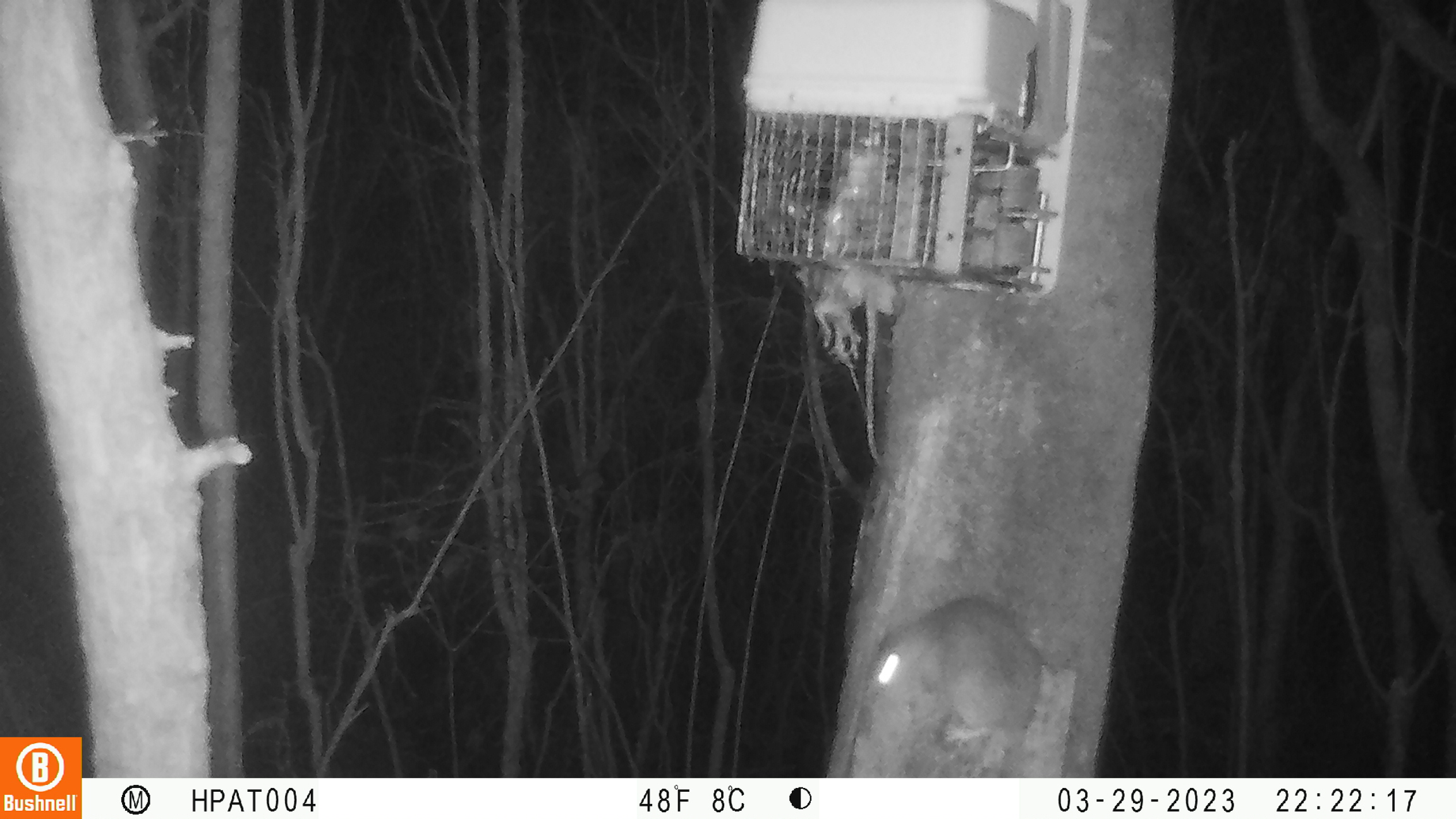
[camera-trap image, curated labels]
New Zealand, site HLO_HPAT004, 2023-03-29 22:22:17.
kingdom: Animalia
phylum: Chordata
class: Mammalia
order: Rodentia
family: Muridae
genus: Rattus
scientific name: Rattus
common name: rat